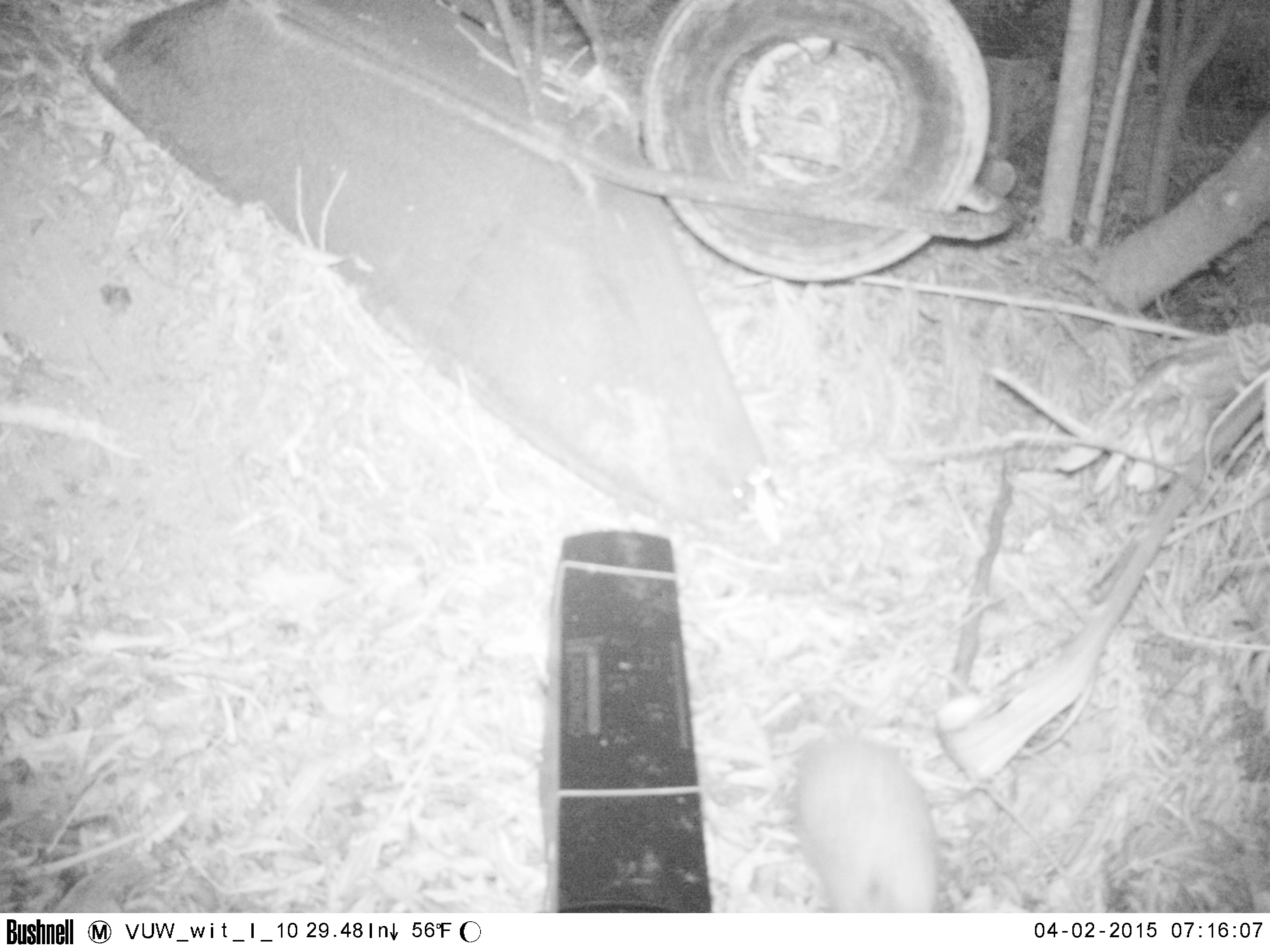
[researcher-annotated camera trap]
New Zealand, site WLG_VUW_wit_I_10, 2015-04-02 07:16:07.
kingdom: Animalia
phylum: Chordata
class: Mammalia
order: Eulipotyphla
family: Erinaceidae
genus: Erinaceus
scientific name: Erinaceus europaeus europaeus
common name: european hedgehog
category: hedgehog